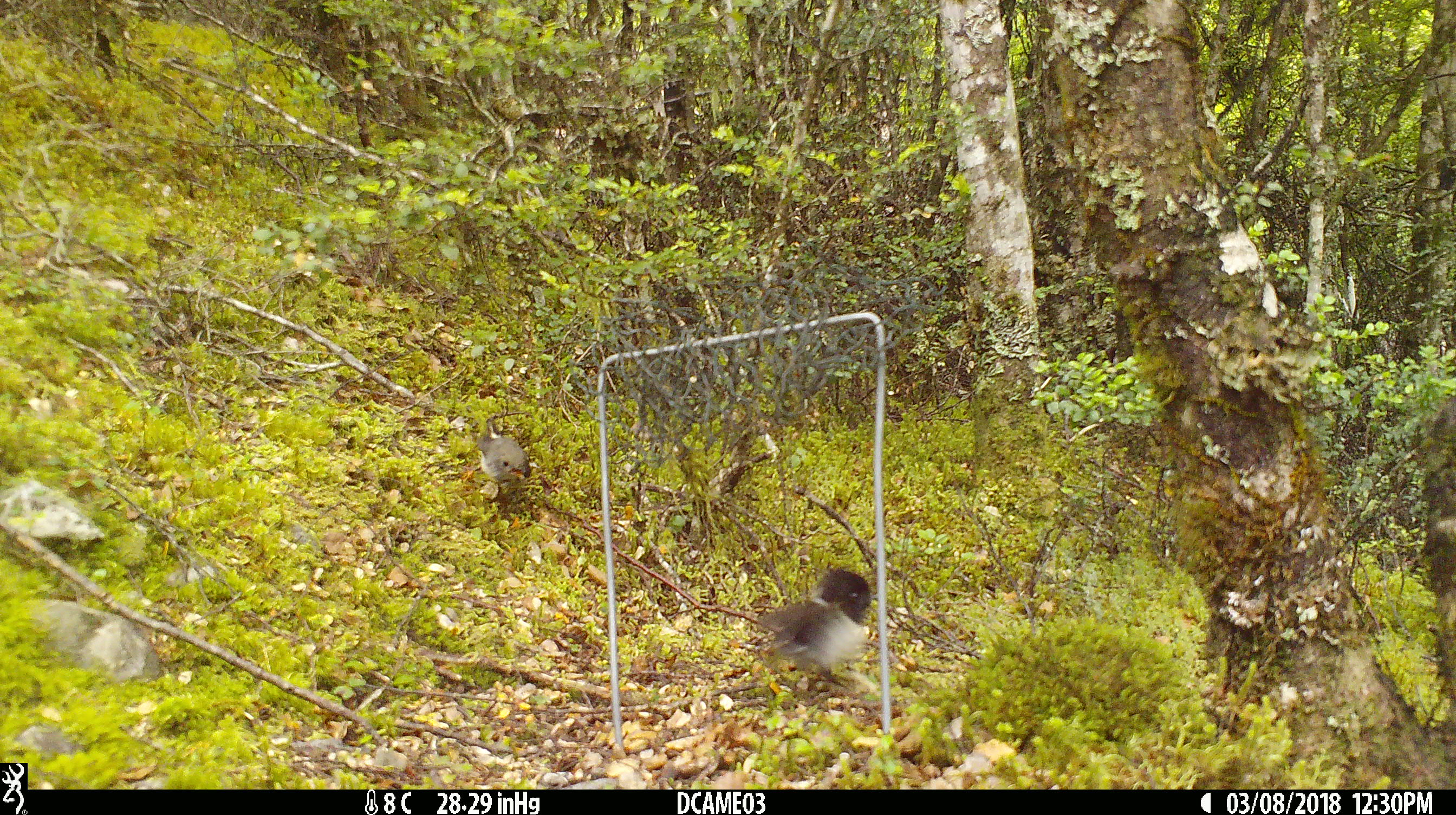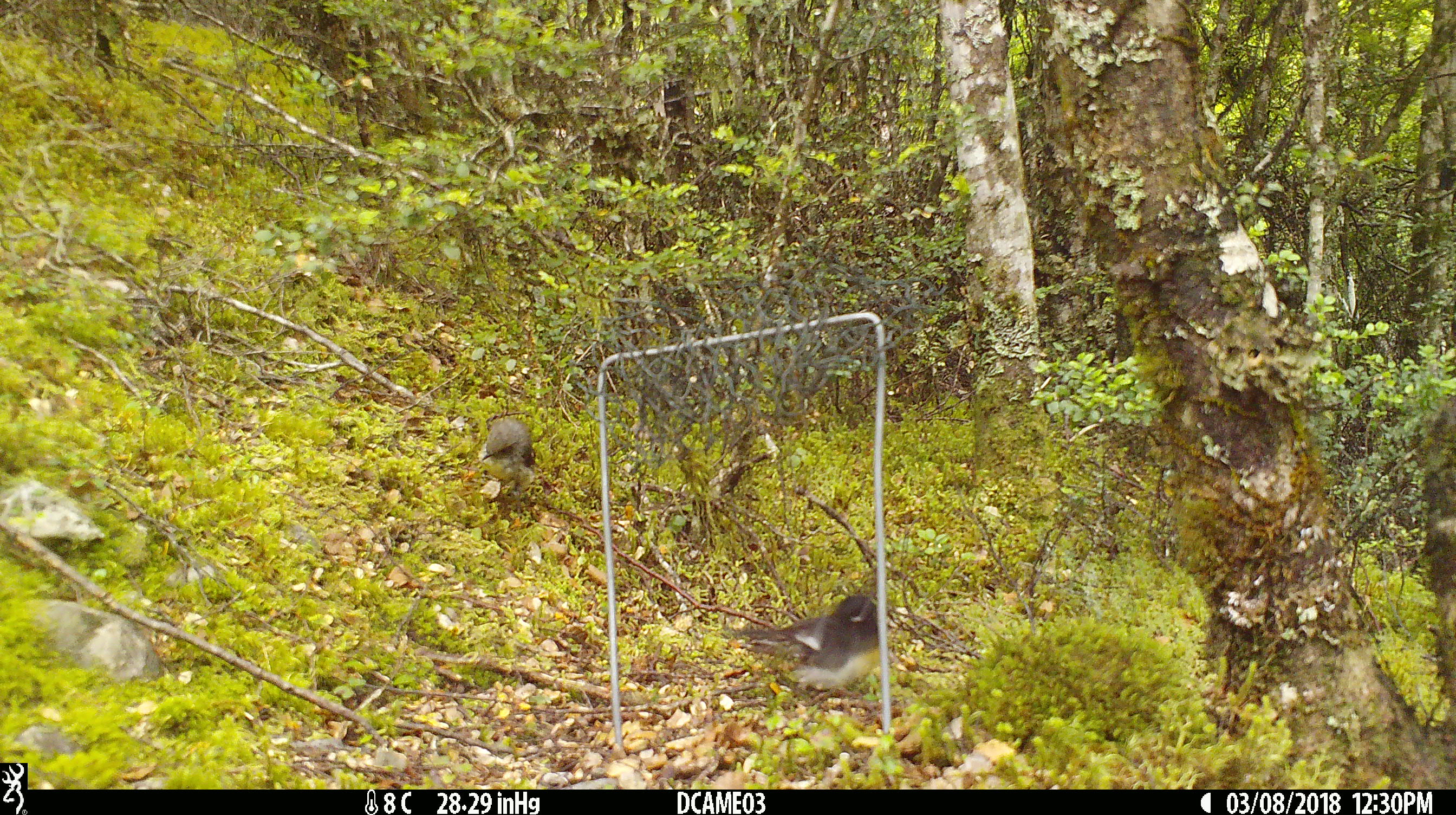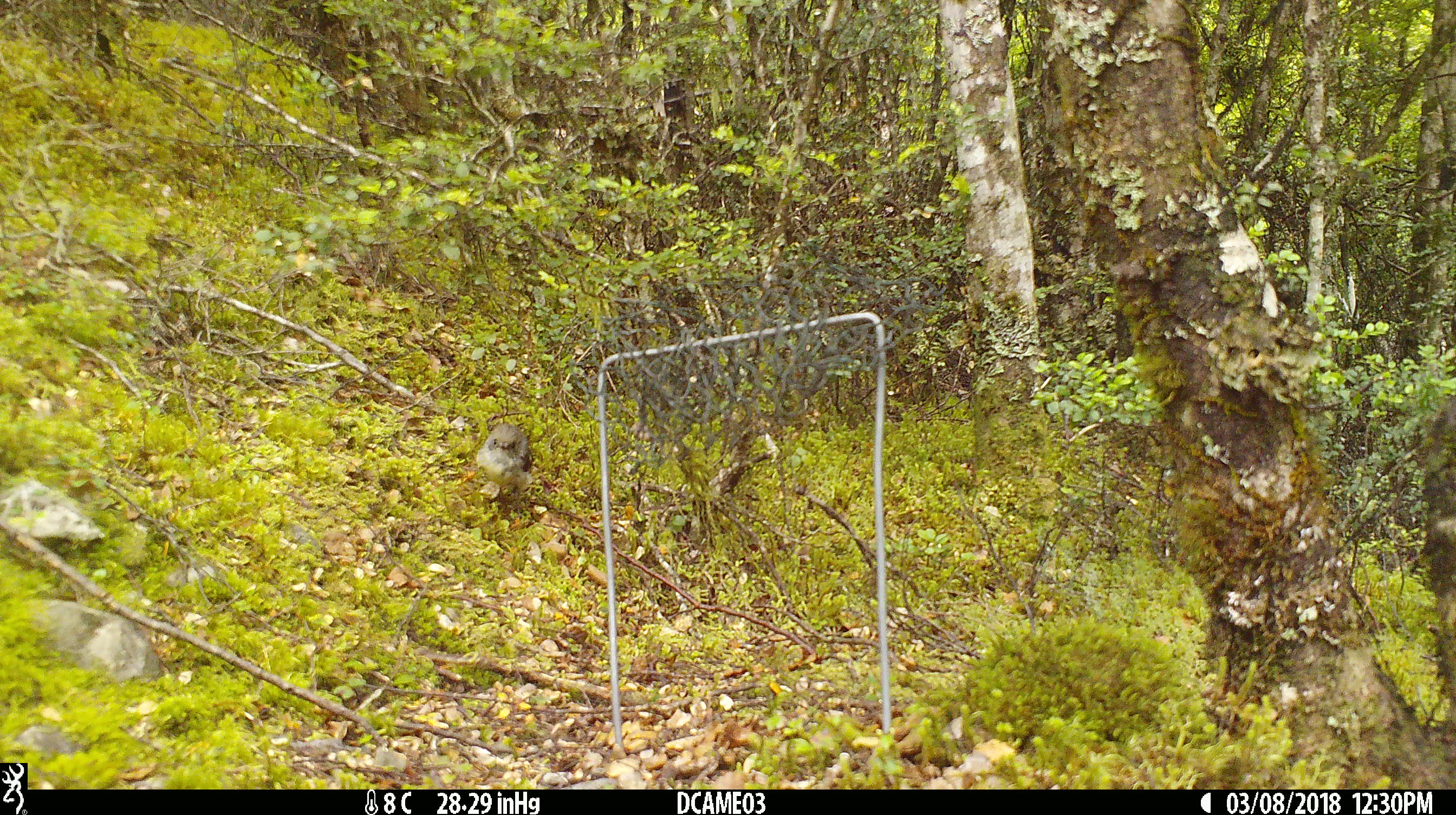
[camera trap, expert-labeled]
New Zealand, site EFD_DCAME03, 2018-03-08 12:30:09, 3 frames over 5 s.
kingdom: Animalia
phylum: Chordata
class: Aves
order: Passeriformes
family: Petroicidae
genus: Petroica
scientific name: Petroica macrocephala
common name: tomtit